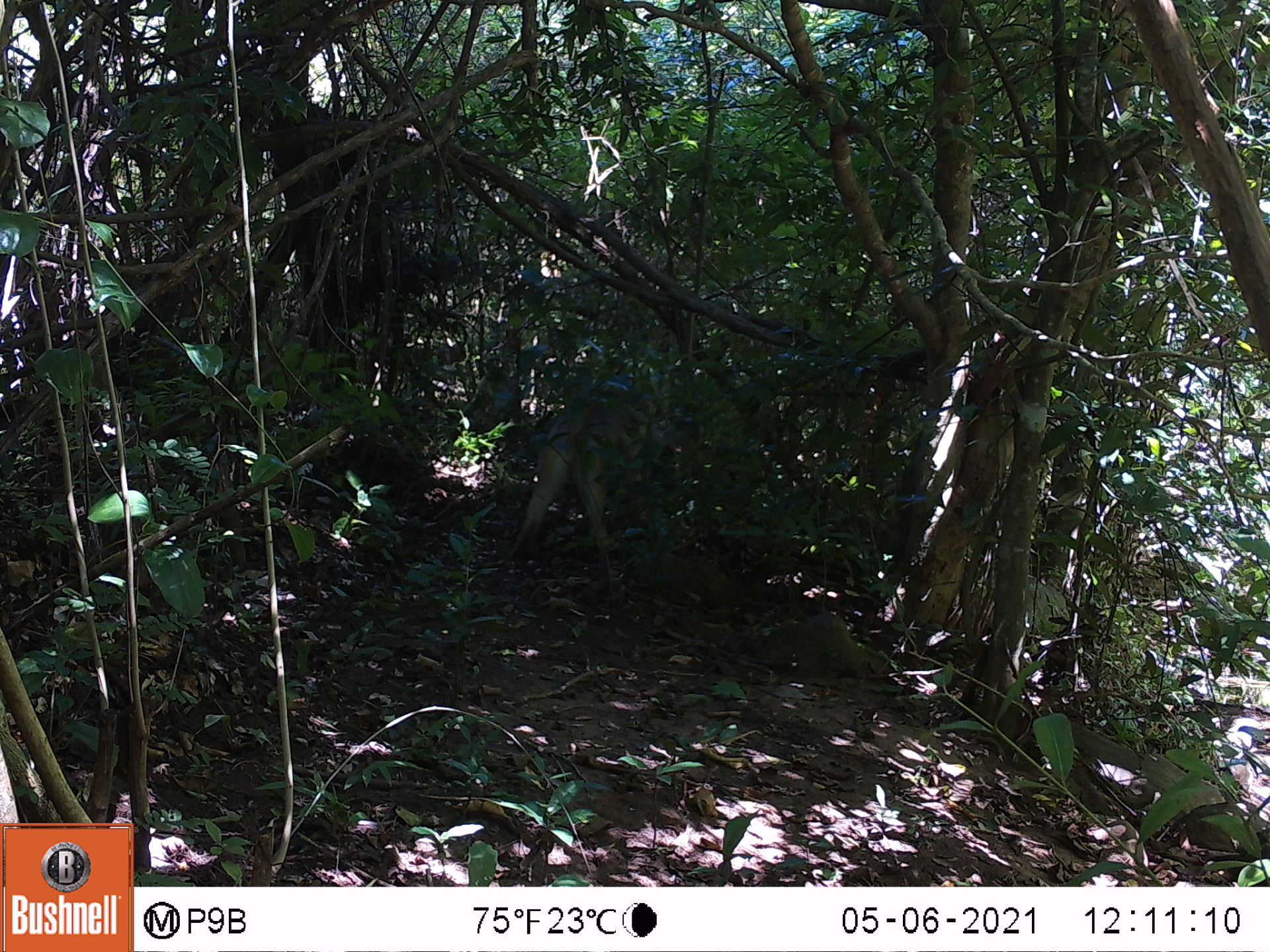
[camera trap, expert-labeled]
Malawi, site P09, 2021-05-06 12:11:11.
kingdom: Animalia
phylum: Chordata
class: Mammalia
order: Primates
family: Cercopithecidae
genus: Papio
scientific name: Papio cynocephalus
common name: yellow baboon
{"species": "yellow baboon (Papio cynocephalus)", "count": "1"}